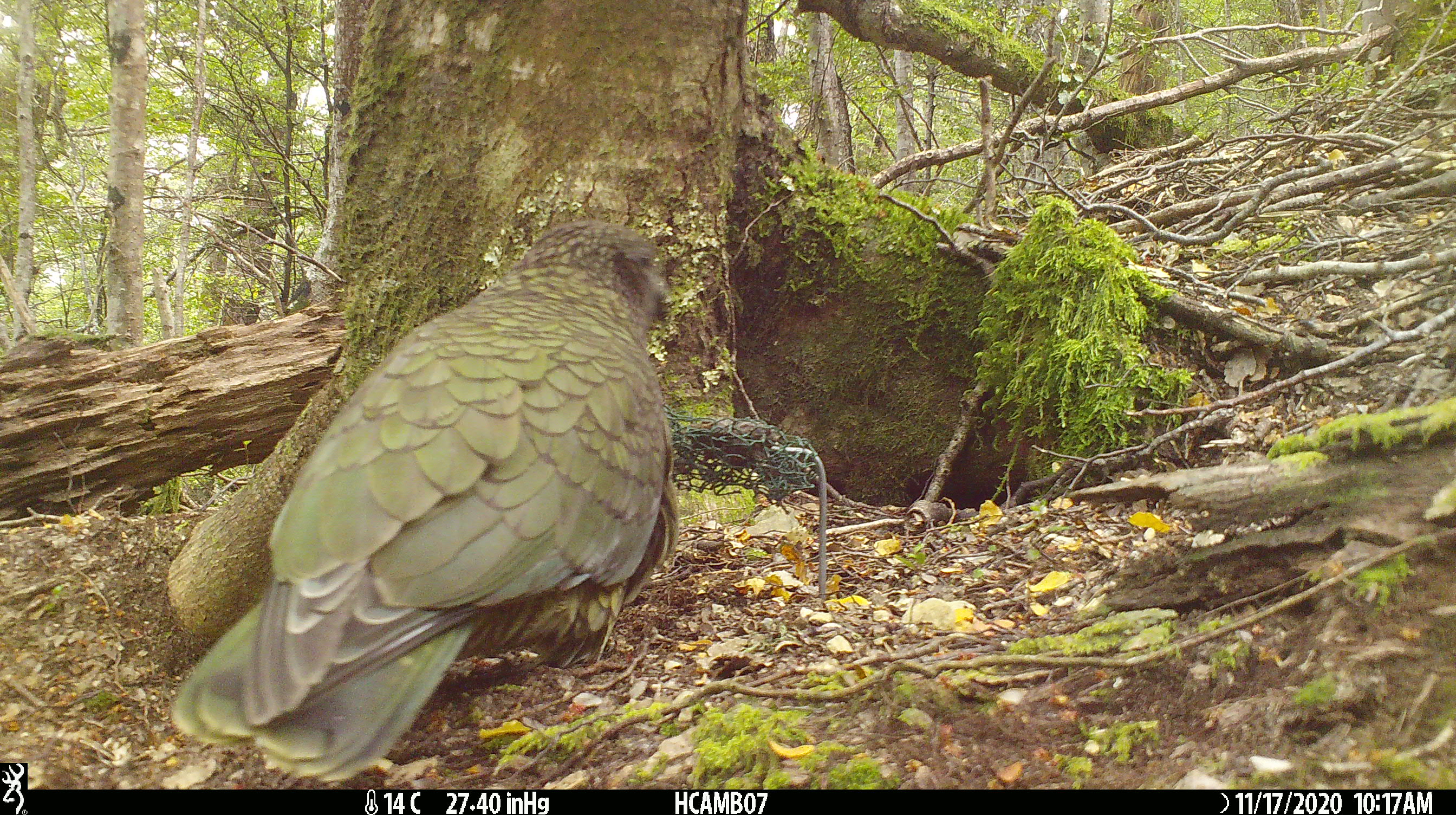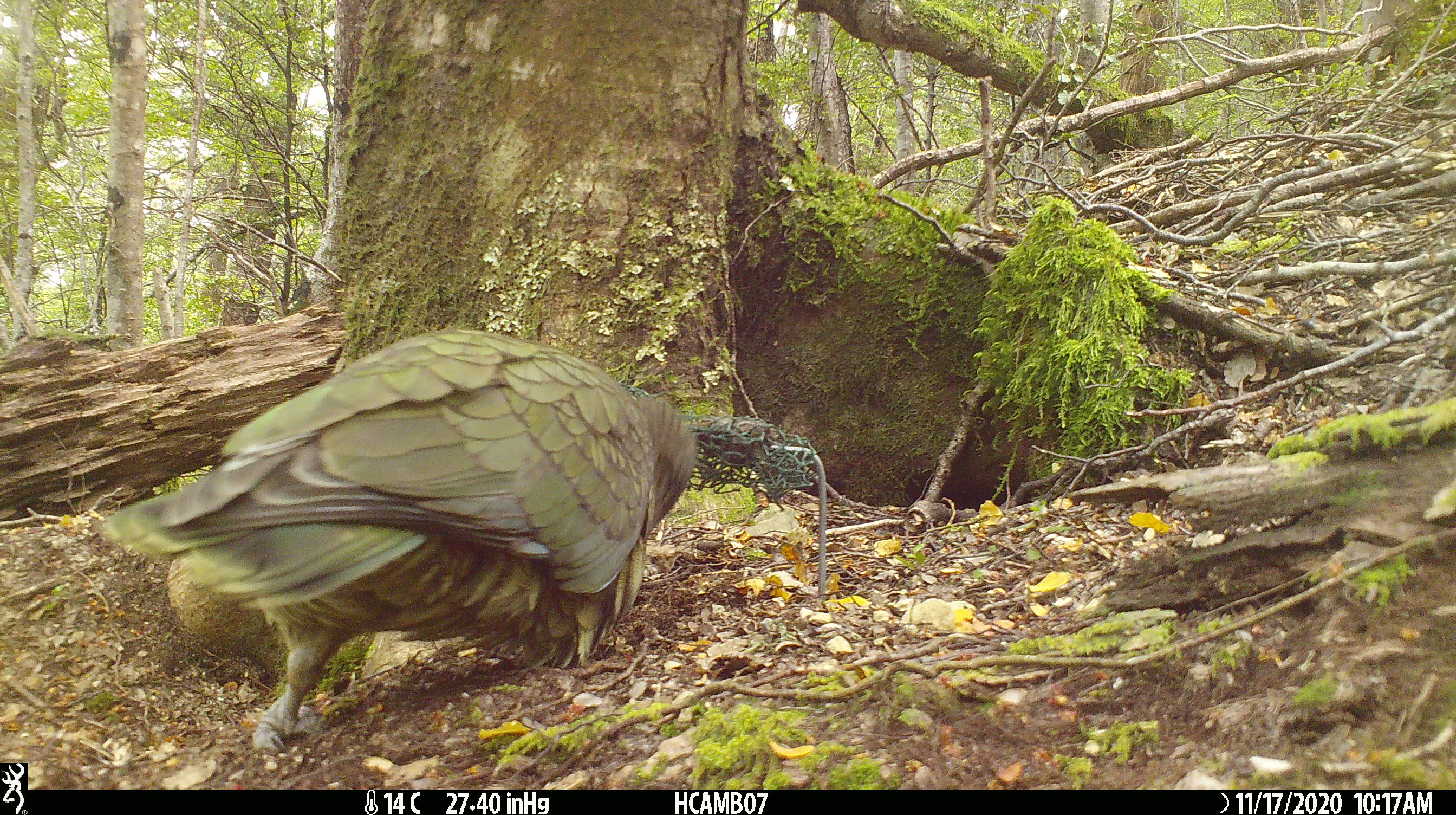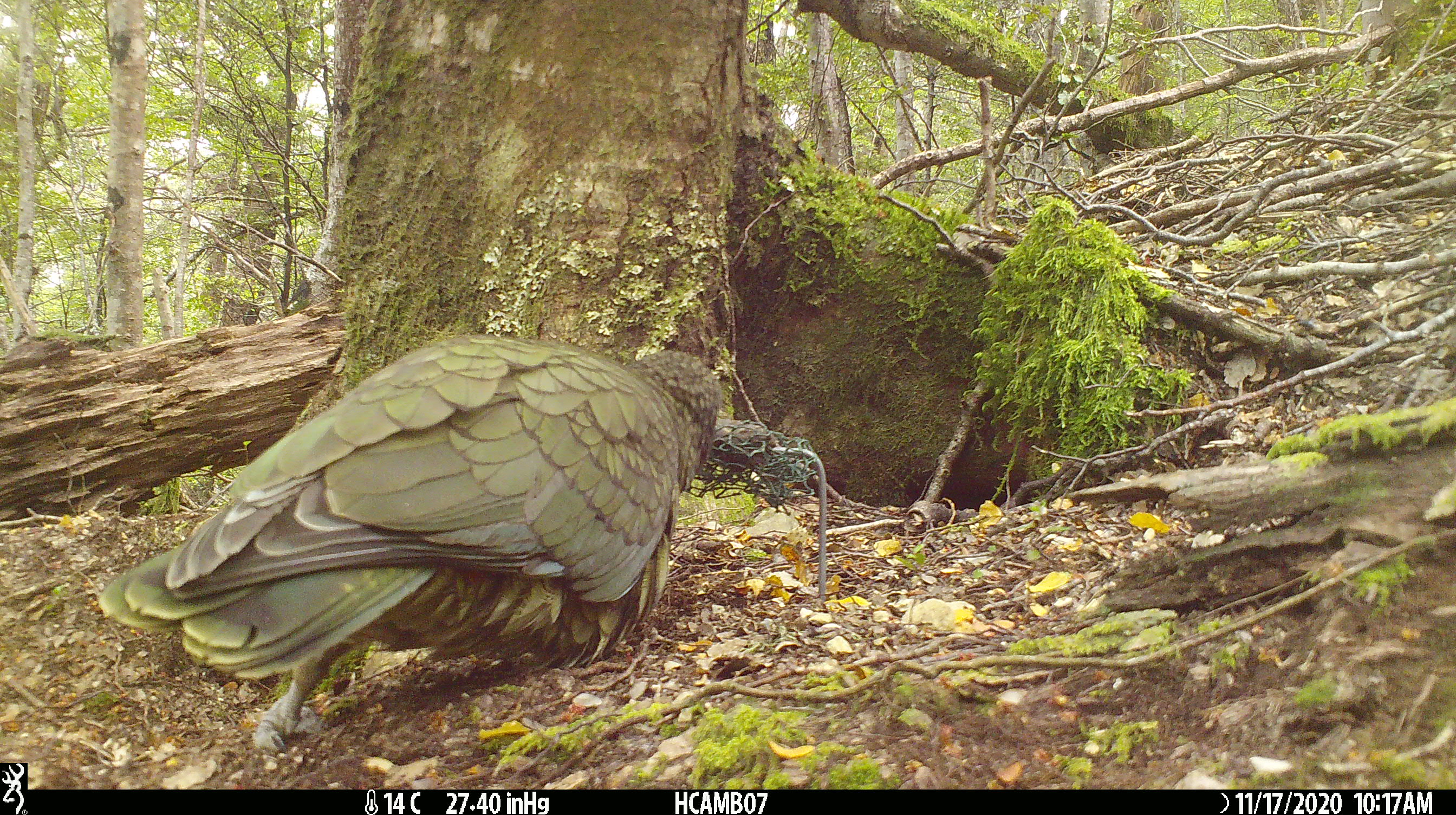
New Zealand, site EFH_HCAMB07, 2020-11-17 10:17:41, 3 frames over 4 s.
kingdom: Animalia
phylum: Chordata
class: Aves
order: Psittaciformes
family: Strigopidae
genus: Nestor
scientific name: Nestor notabilis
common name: kea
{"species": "kea (Nestor notabilis)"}